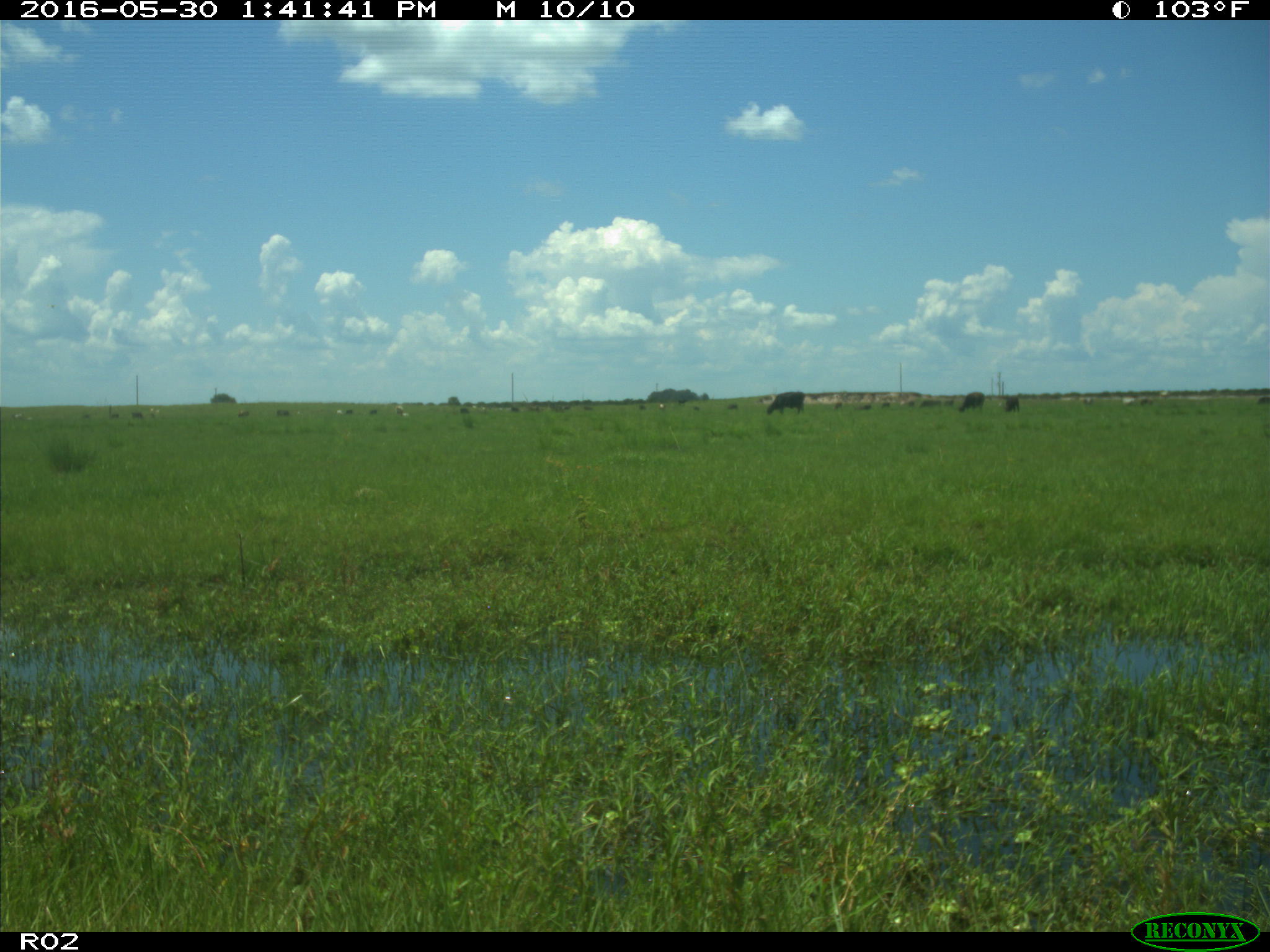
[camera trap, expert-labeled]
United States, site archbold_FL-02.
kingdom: Animalia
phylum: Chordata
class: Mammalia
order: Artiodactyla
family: Bovidae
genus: Bos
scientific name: Bos taurus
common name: domestic cow